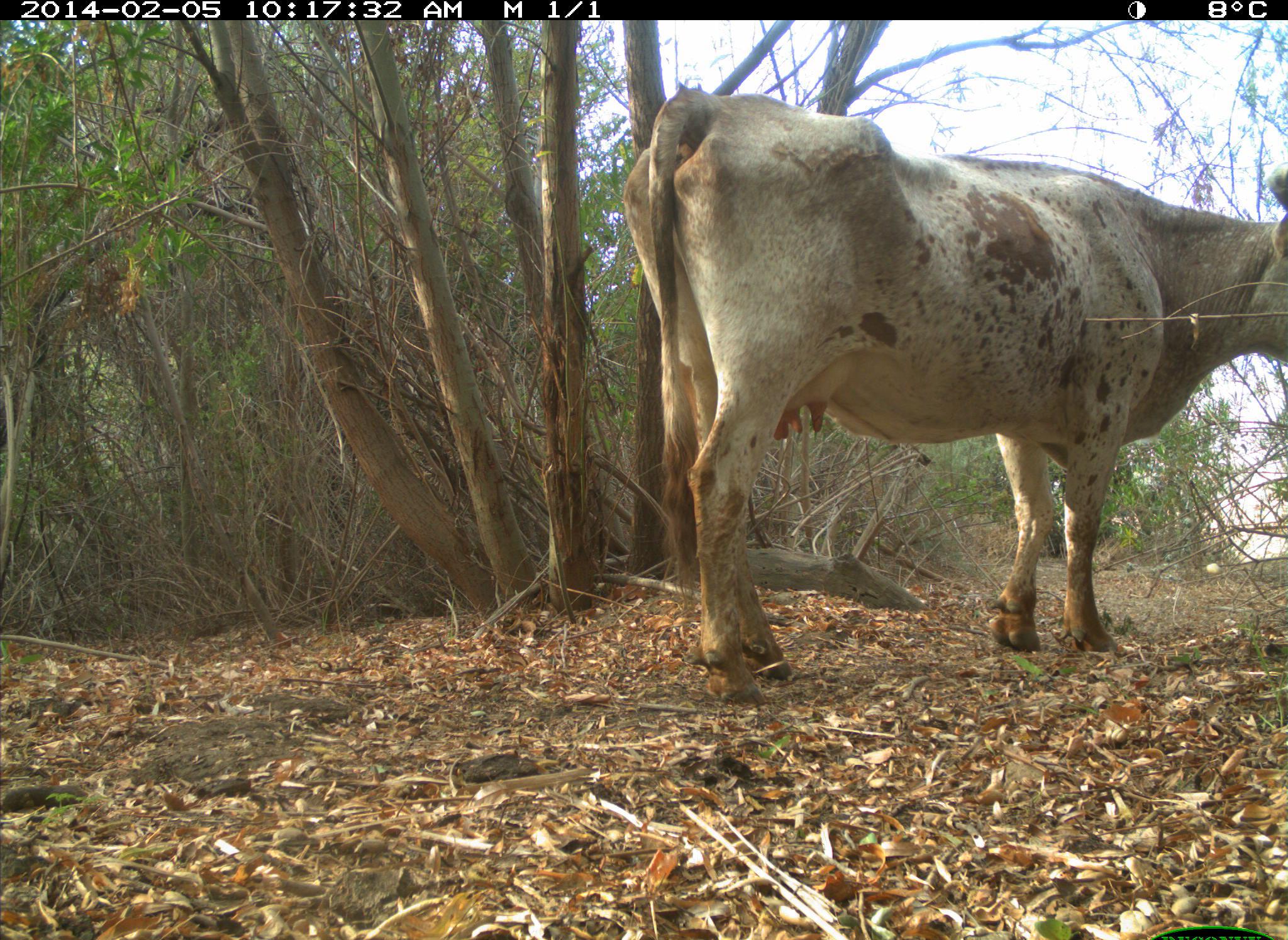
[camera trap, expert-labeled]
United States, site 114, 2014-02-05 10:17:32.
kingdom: Animalia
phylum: Chordata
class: Mammalia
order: Artiodactyla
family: Bovidae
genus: Bos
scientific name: Bos taurus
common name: cow